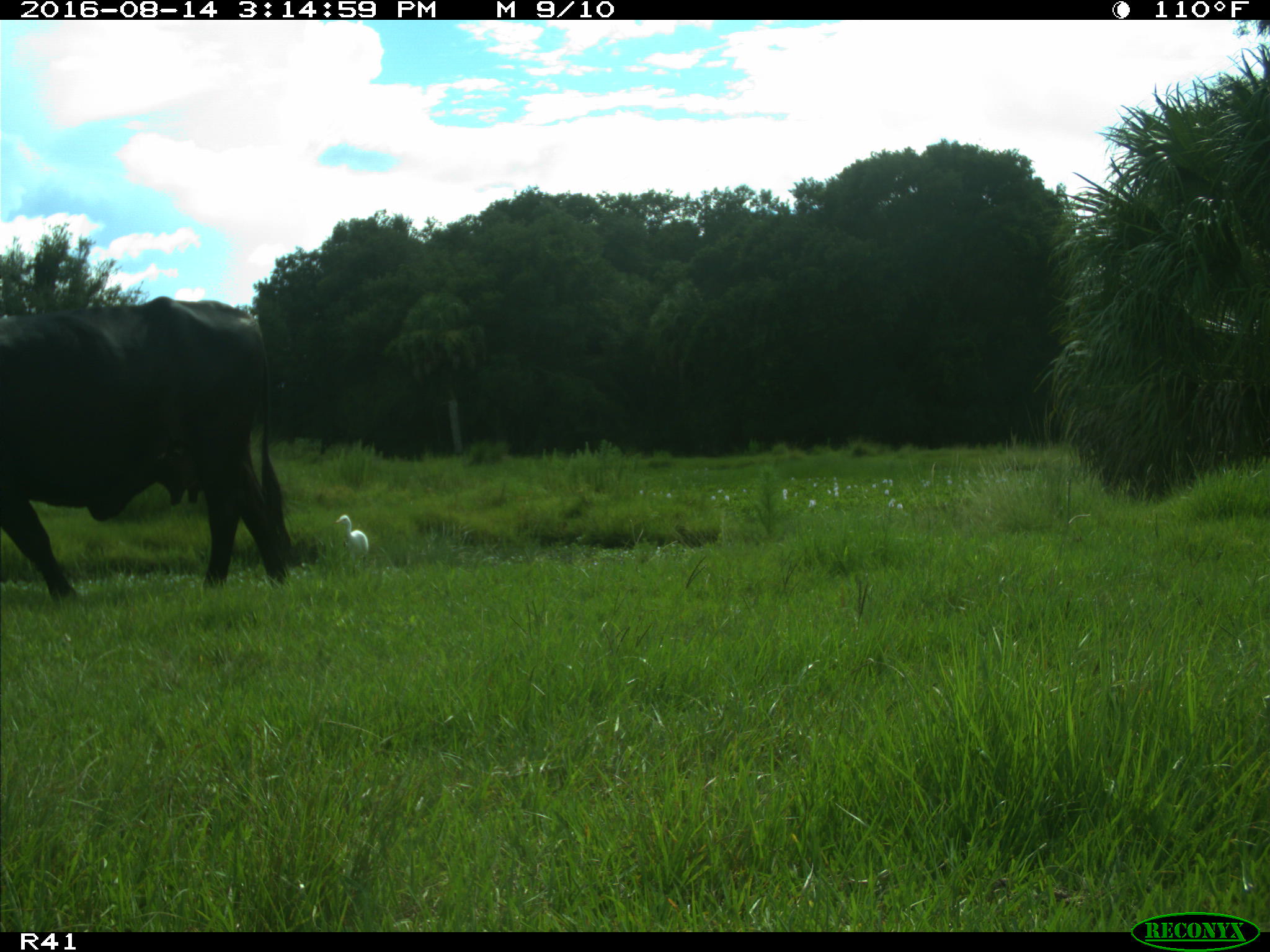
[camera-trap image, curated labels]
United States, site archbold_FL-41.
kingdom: Animalia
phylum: Chordata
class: Mammalia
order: Artiodactyla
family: Bovidae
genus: Bos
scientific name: Bos taurus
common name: domestic cow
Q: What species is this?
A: Bos taurus (domestic cow).